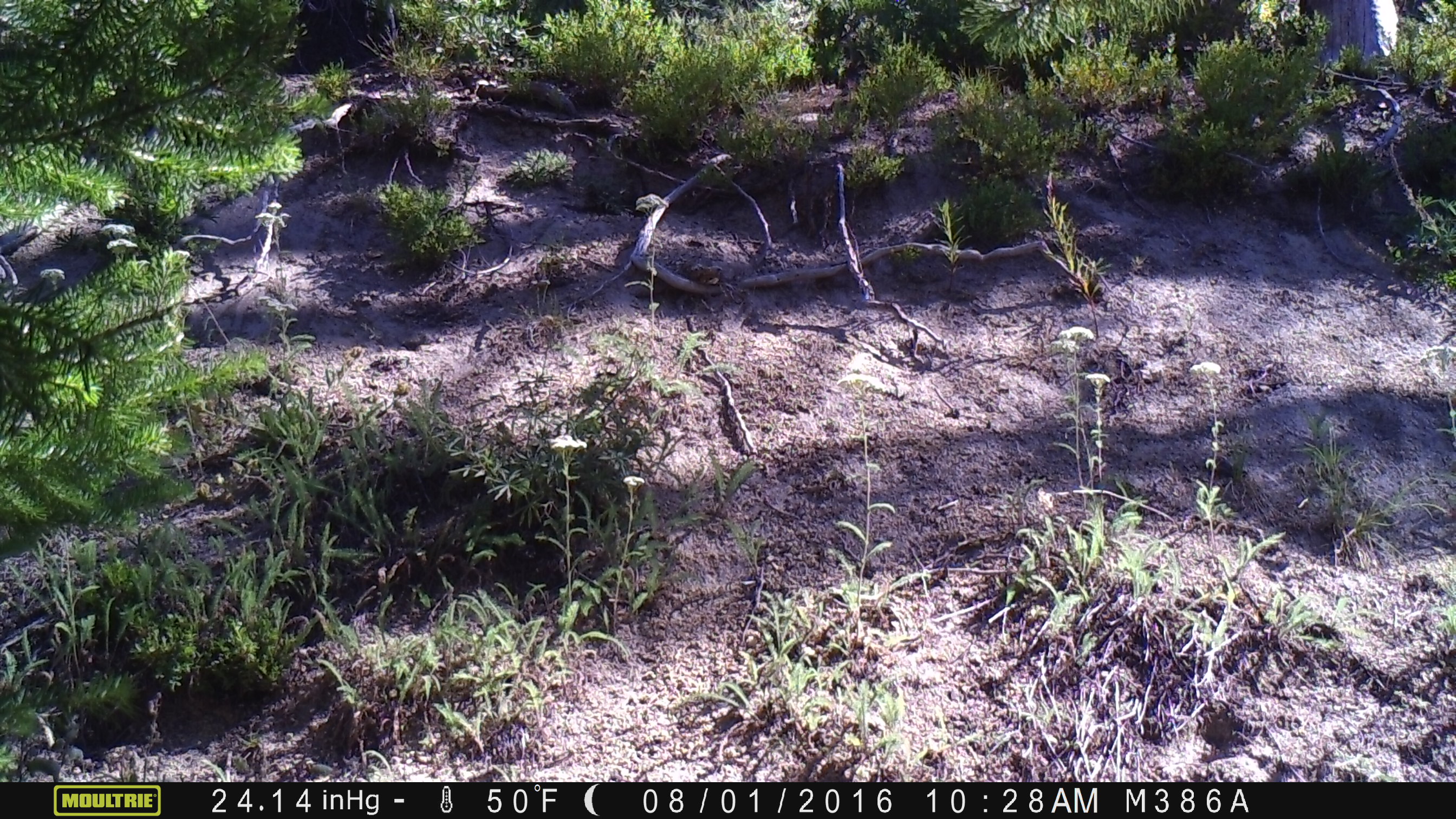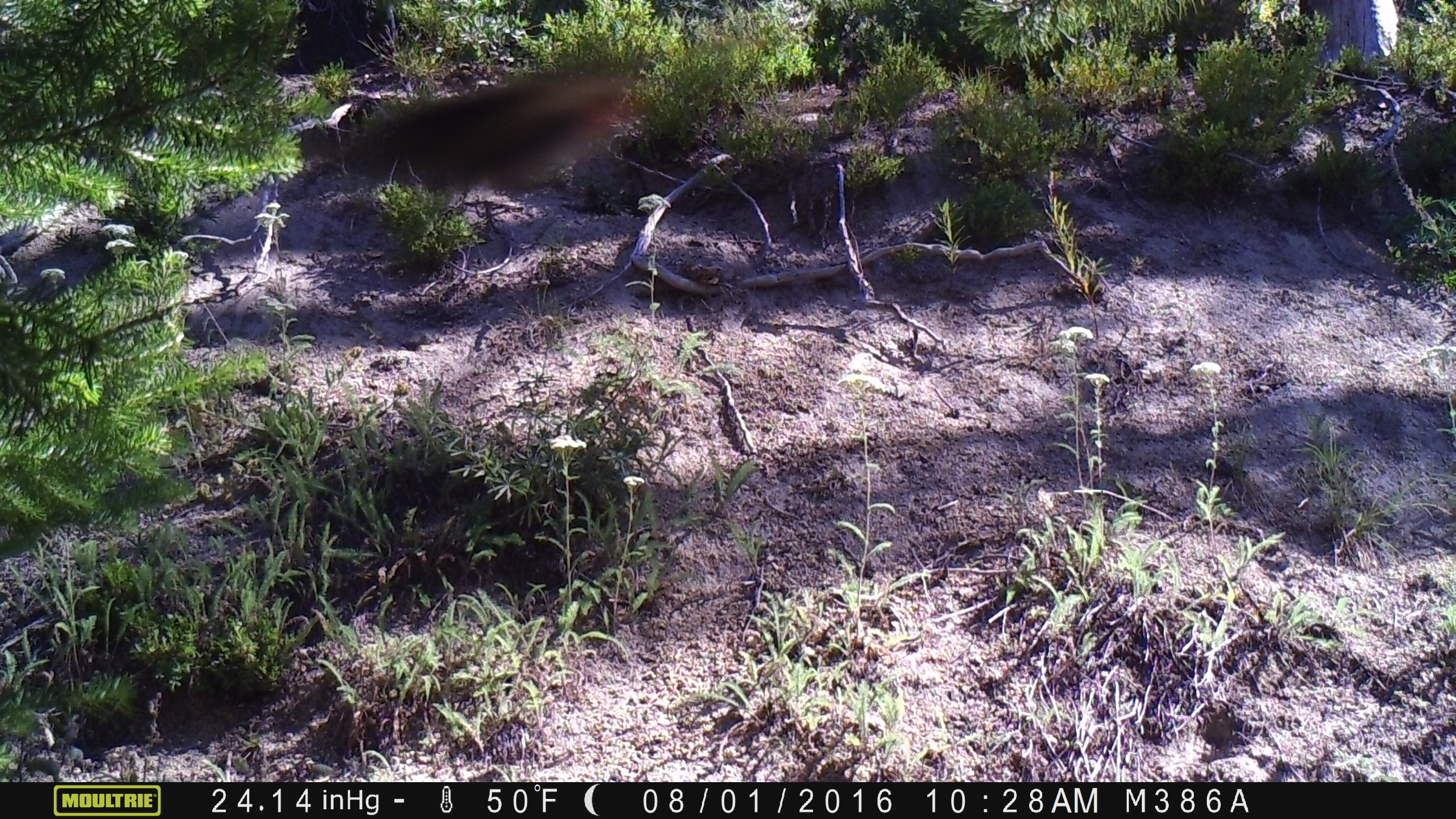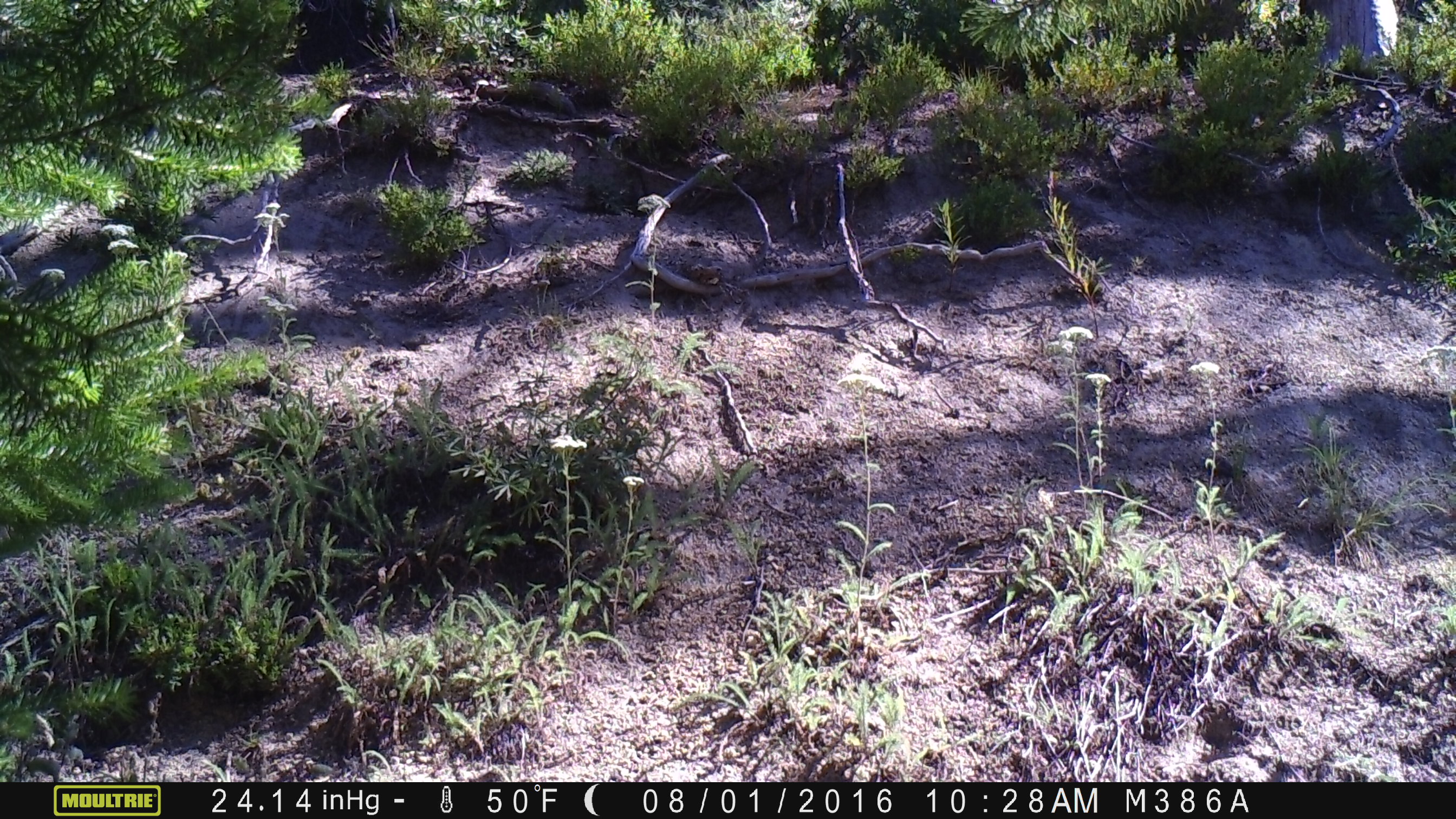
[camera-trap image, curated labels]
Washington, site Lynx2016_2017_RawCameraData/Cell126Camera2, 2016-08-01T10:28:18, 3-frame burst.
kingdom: Animalia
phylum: Chordata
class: Aves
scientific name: Aves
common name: birds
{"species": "Aves (birds)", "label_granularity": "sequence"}